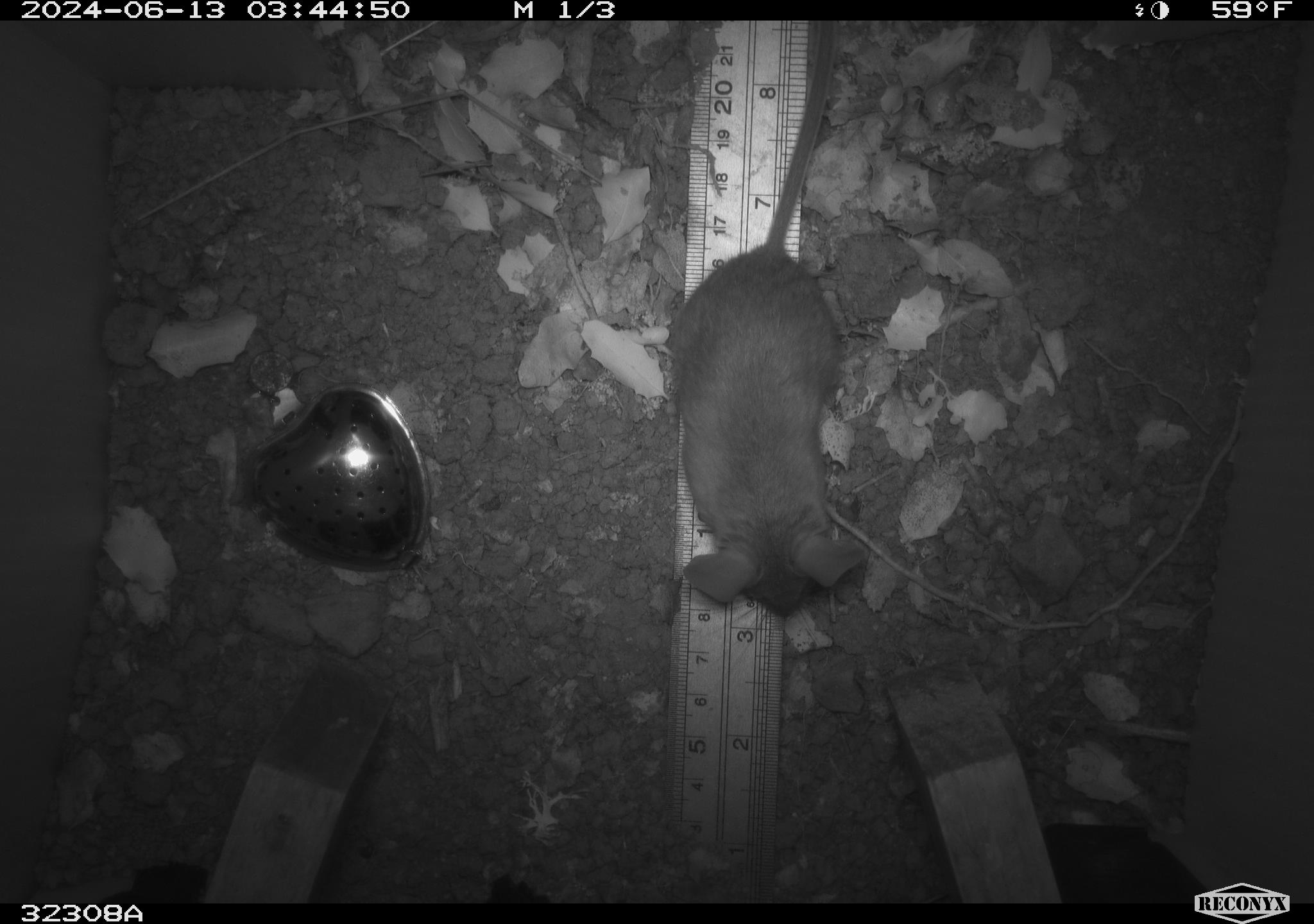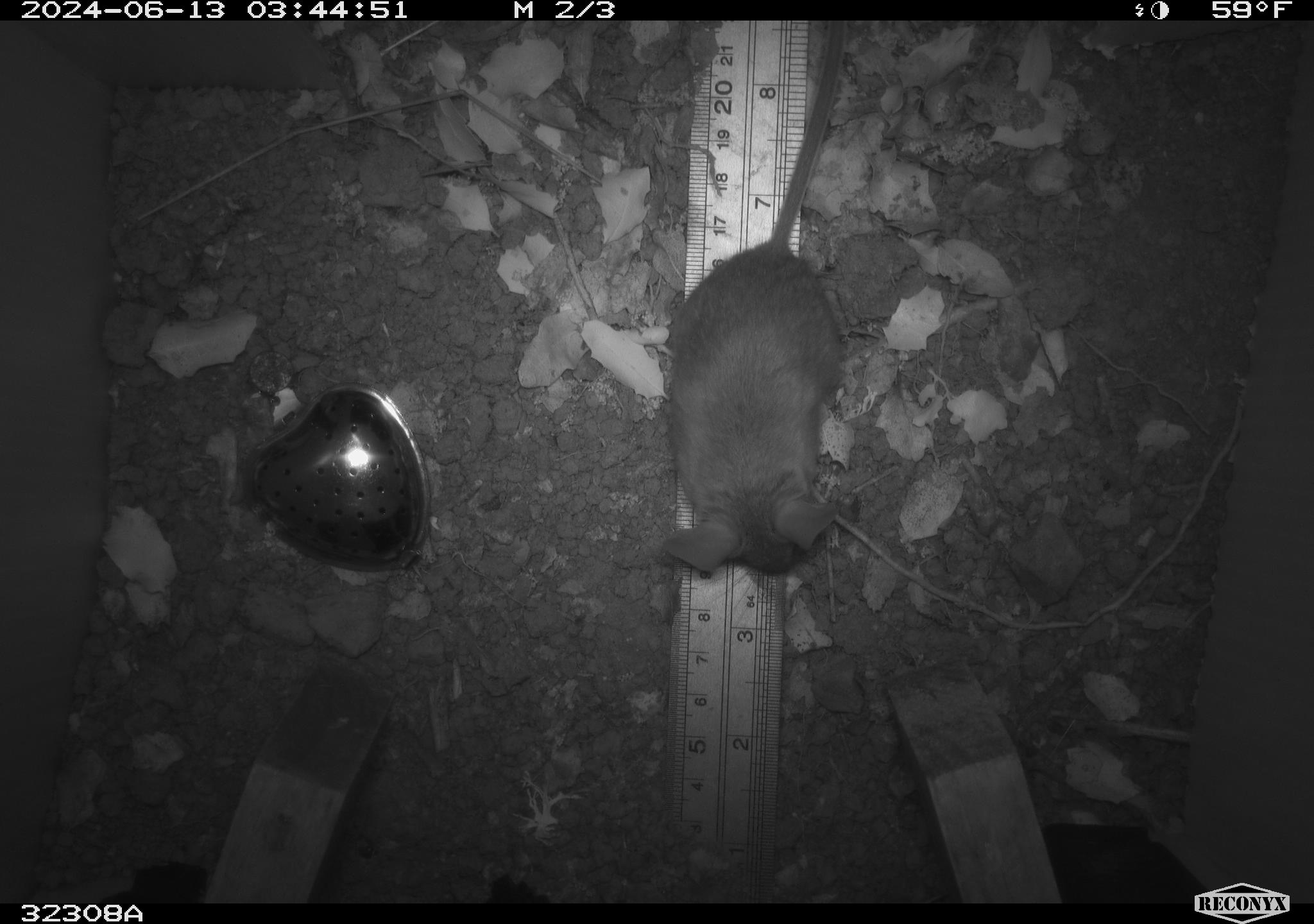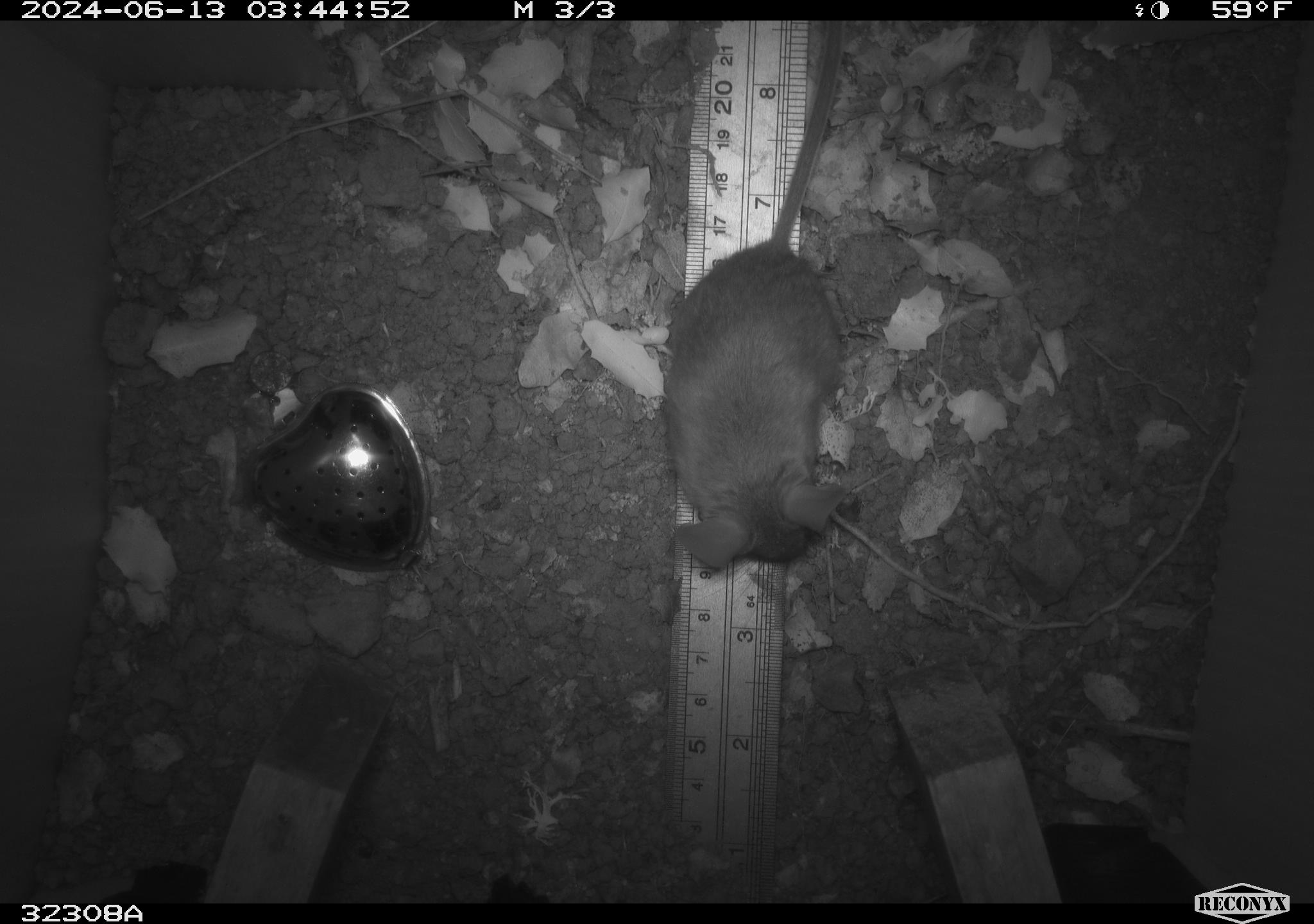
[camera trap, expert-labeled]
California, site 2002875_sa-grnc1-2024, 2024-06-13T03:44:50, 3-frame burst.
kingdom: Animalia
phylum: Chordata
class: Mammalia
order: Rodentia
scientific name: Rodentia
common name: rodent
Rodent (Rodentia).